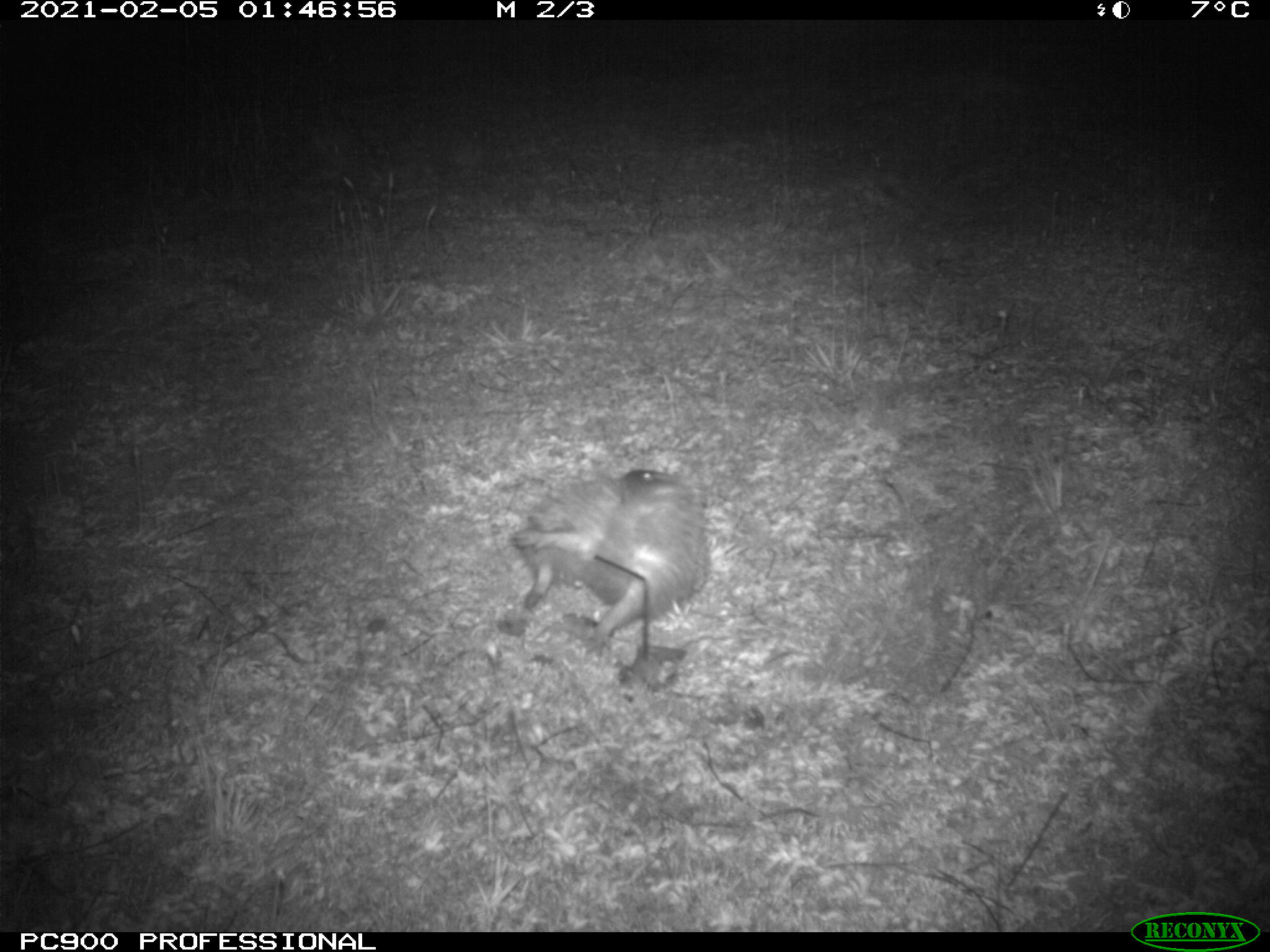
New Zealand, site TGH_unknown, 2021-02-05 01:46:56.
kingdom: Animalia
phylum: Chordata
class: Mammalia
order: Eulipotyphla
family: Erinaceidae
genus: Erinaceus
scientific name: Erinaceus europaeus europaeus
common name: european hedgehog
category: hedgehog